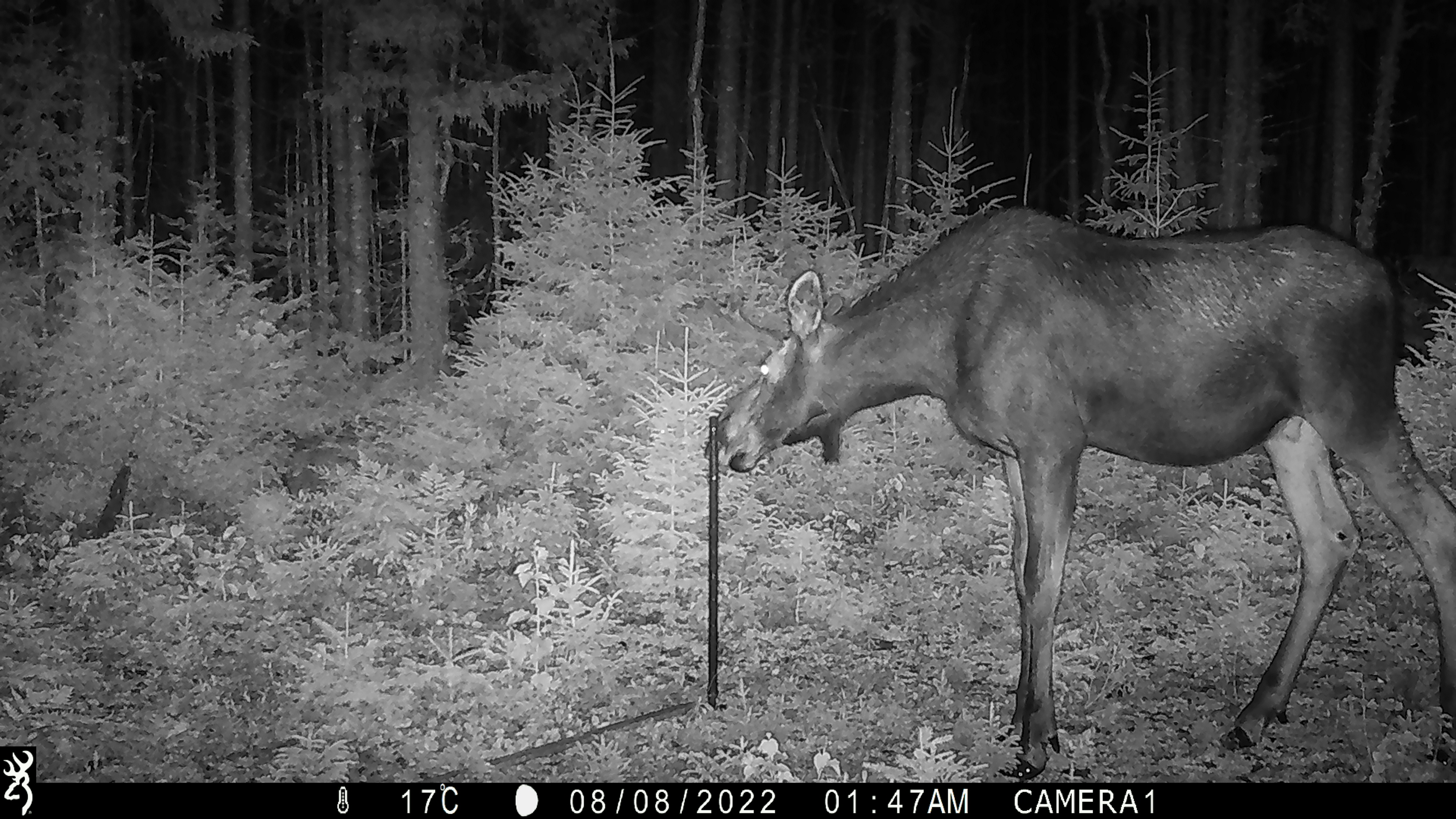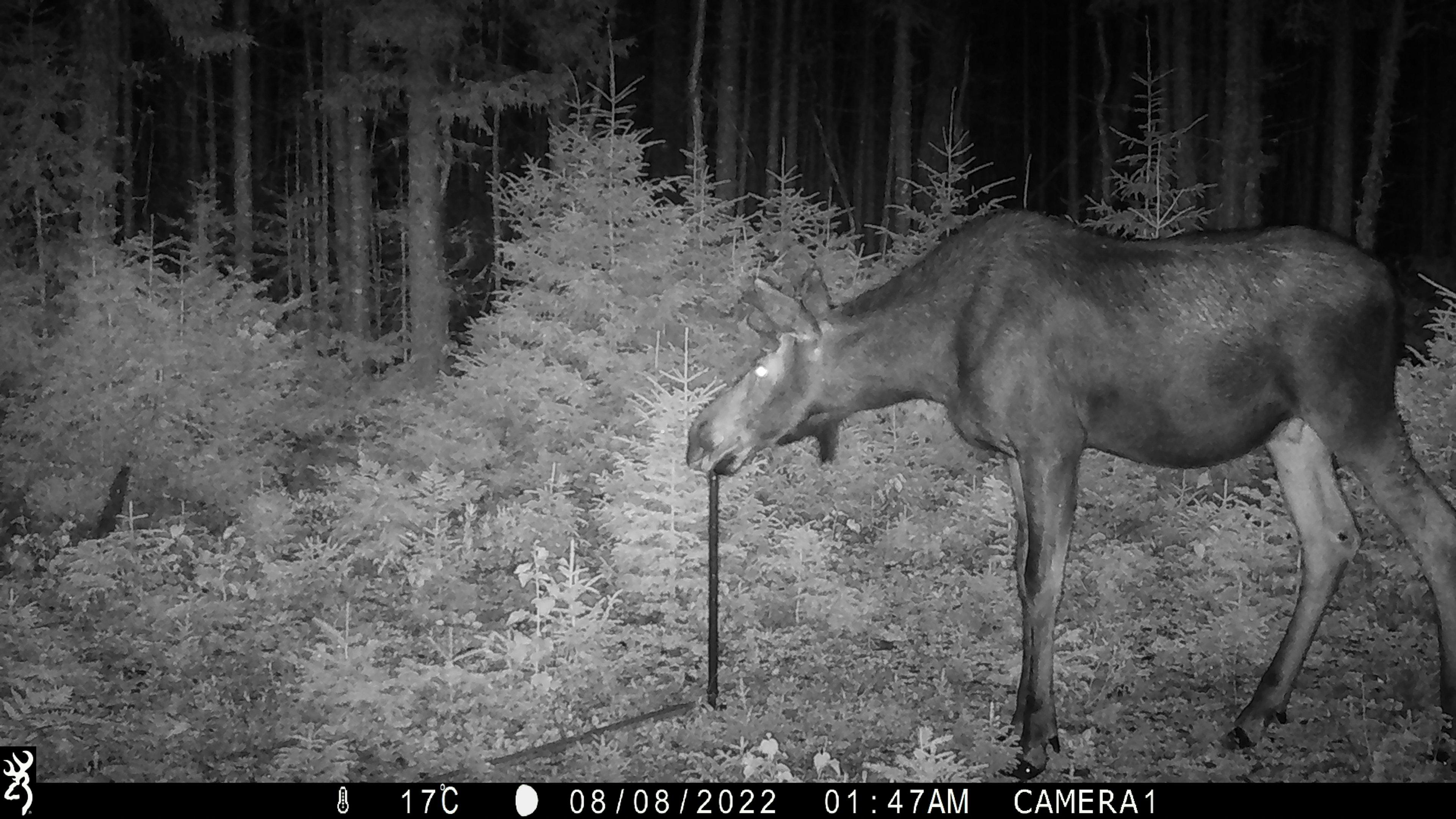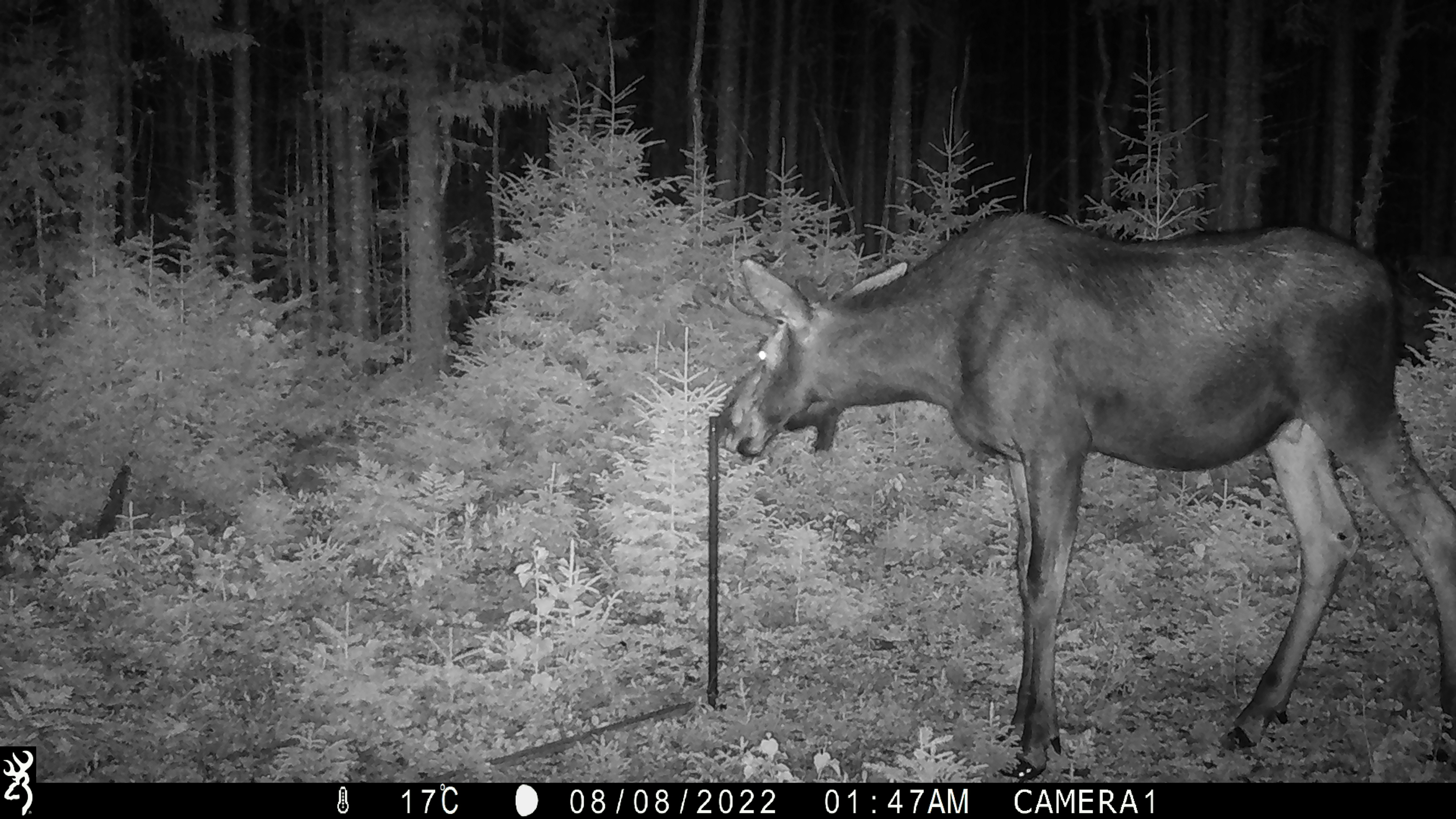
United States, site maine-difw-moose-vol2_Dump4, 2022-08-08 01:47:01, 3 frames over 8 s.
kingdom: Animalia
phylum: Chordata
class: Mammalia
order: Artiodactyla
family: Cervidae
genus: Alces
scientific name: Alces alces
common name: moose